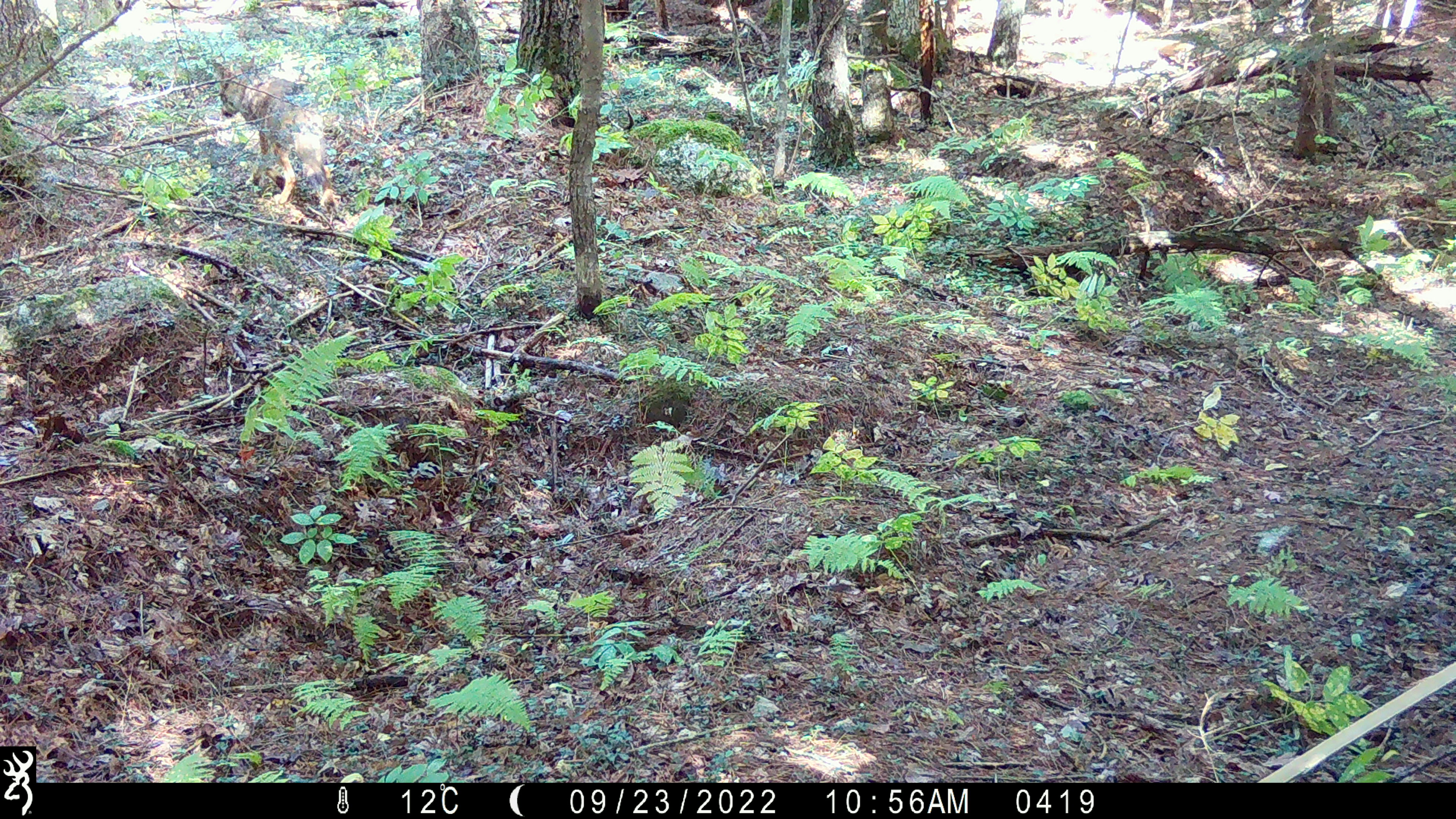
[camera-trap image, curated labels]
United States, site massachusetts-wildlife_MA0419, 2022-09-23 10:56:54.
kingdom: Animalia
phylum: Chordata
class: Mammalia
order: Carnivora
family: Canidae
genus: Canis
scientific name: Canis latrans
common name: coyote